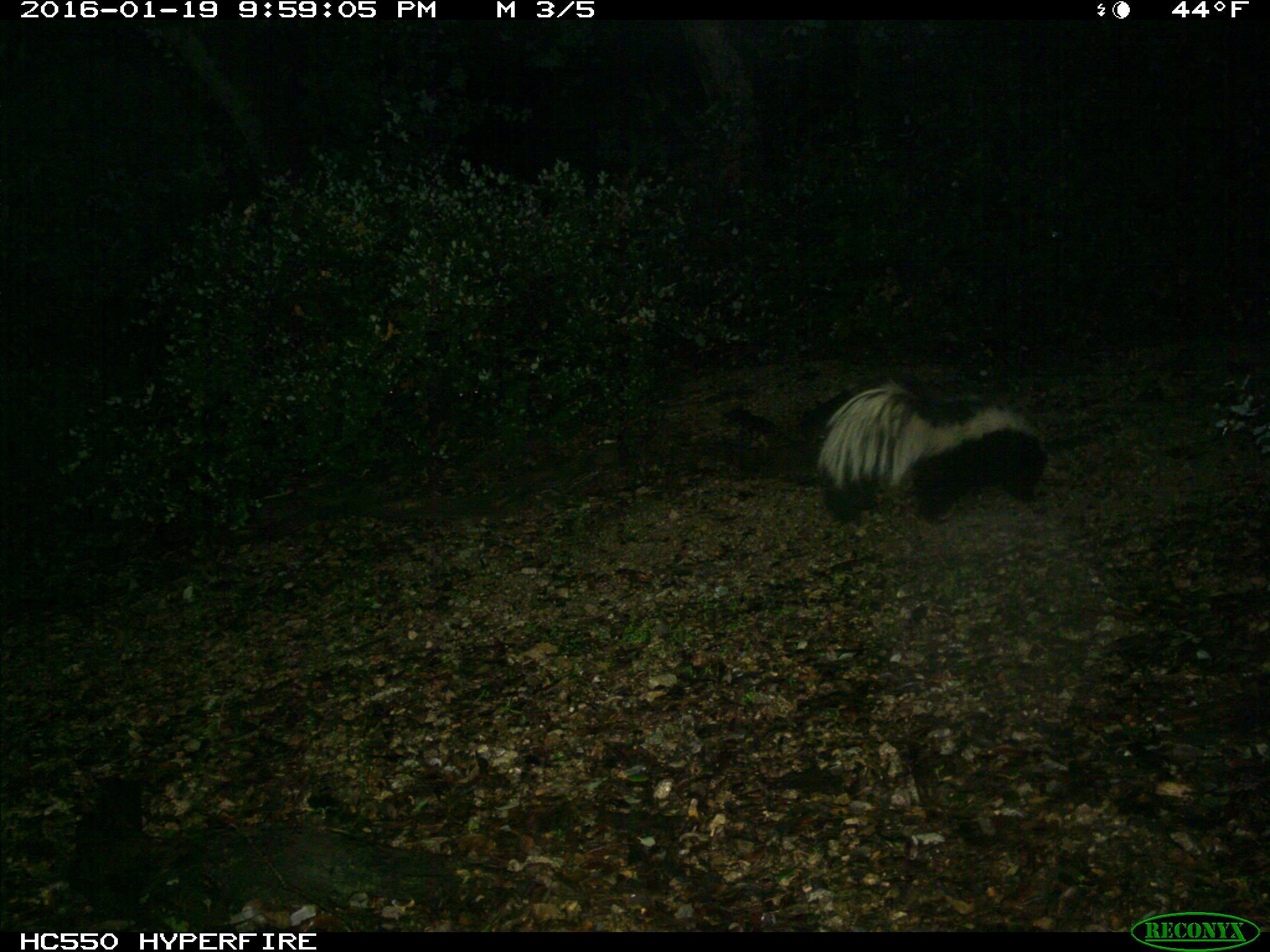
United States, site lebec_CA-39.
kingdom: Animalia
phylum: Chordata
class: Mammalia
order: Carnivora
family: Mephitidae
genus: Mephitis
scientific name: Mephitis mephitis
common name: striped skunk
Mephitis mephitis (striped skunk).